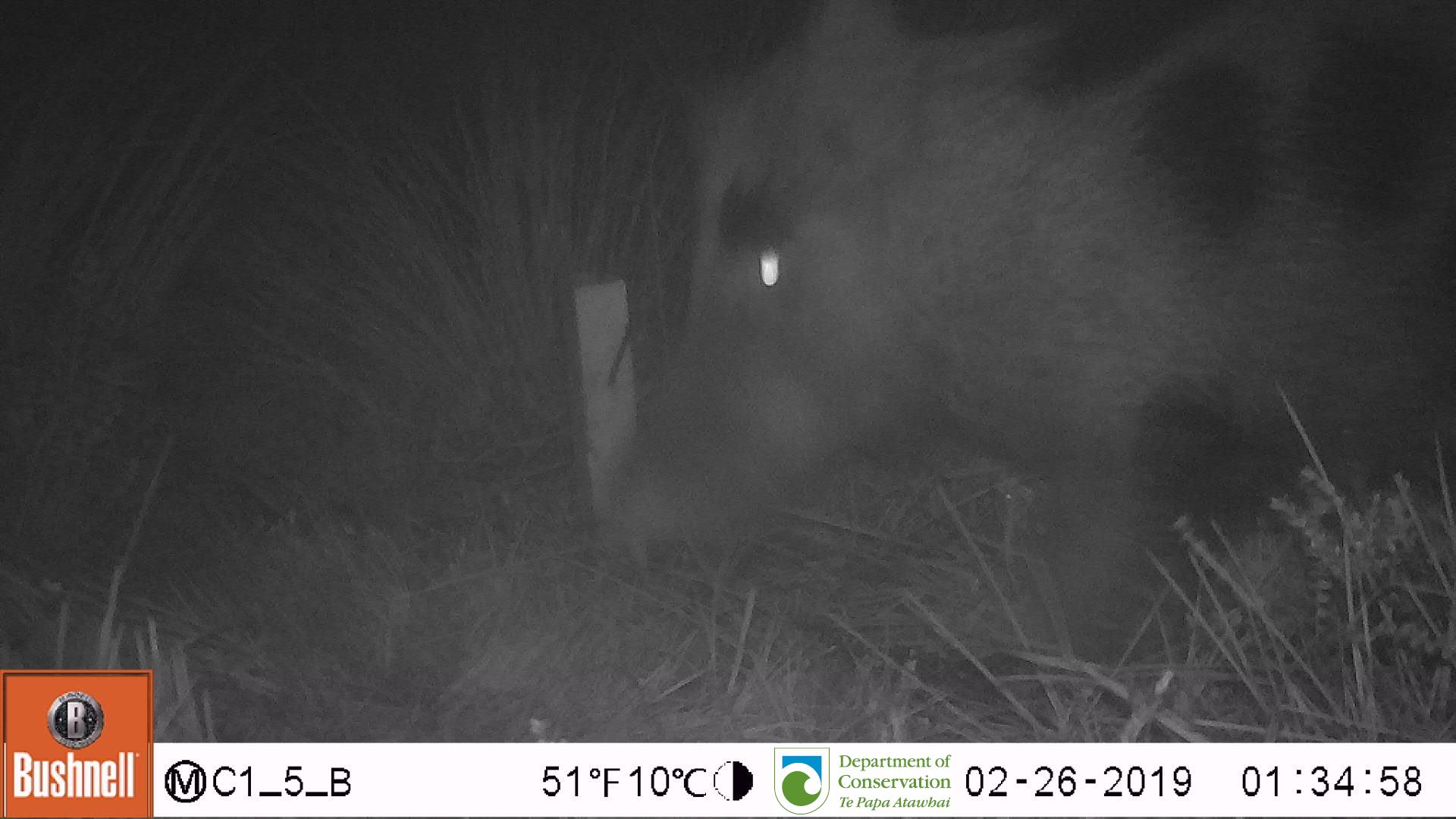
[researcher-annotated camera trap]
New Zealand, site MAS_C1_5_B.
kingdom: Animalia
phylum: Chordata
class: Mammalia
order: Artiodactyla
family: Suidae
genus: Sus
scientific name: Sus scrofa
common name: pig